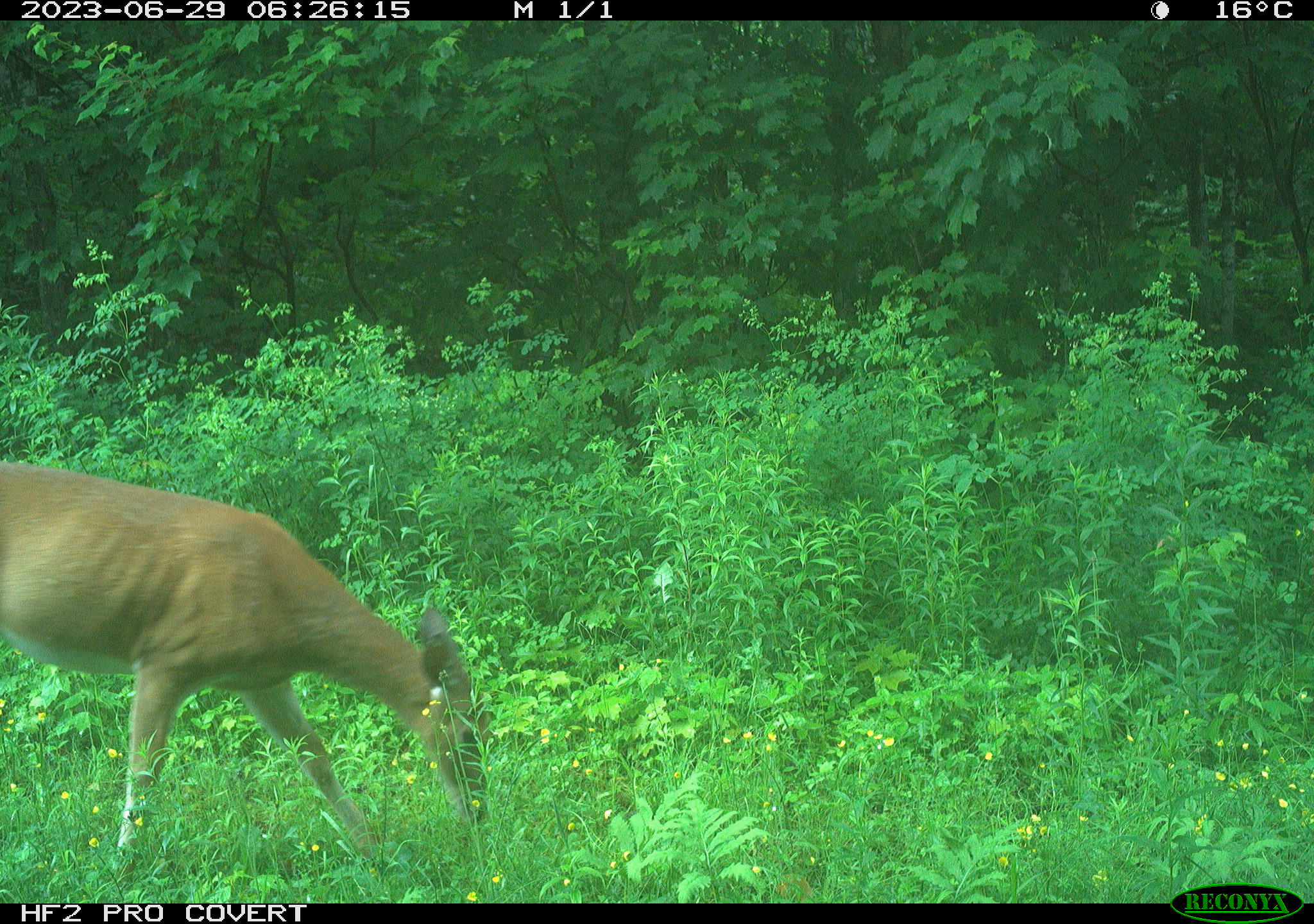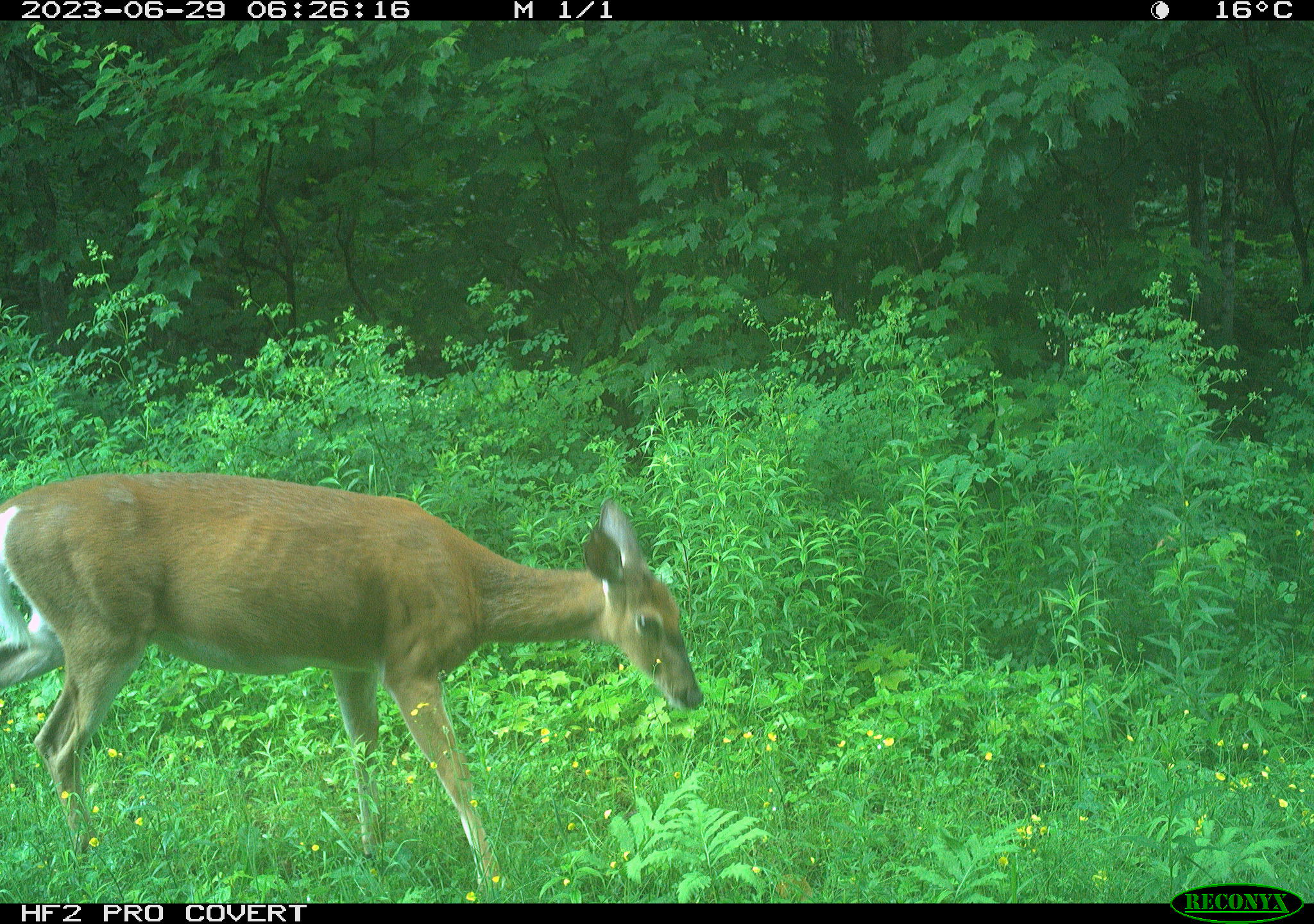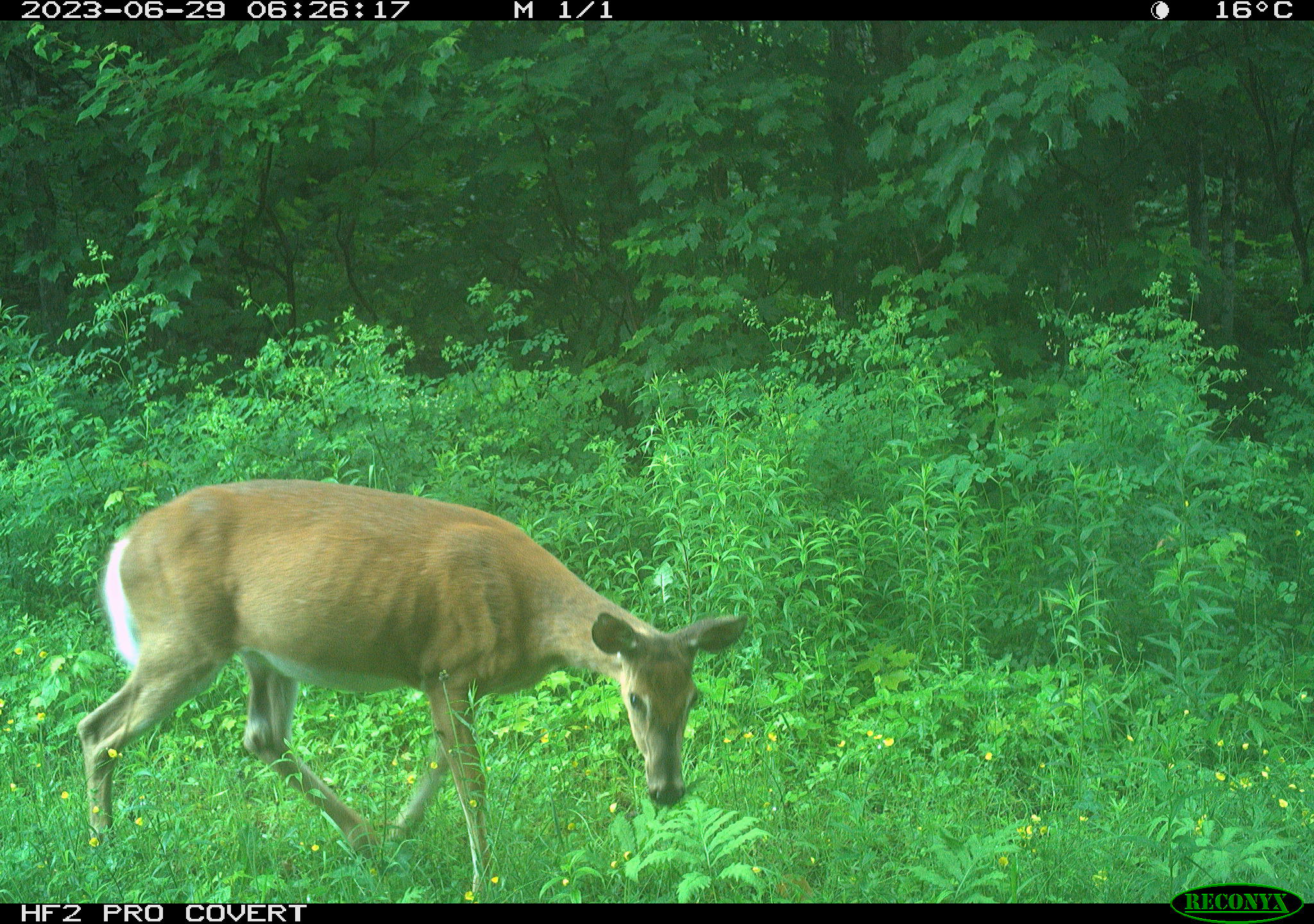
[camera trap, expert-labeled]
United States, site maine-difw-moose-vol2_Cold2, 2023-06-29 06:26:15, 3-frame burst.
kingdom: Animalia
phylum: Chordata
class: Mammalia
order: Artiodactyla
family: Cervidae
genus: Odocoileus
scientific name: Odocoileus virginianus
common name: white-tailed deer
White-tailed deer (Odocoileus virginianus).